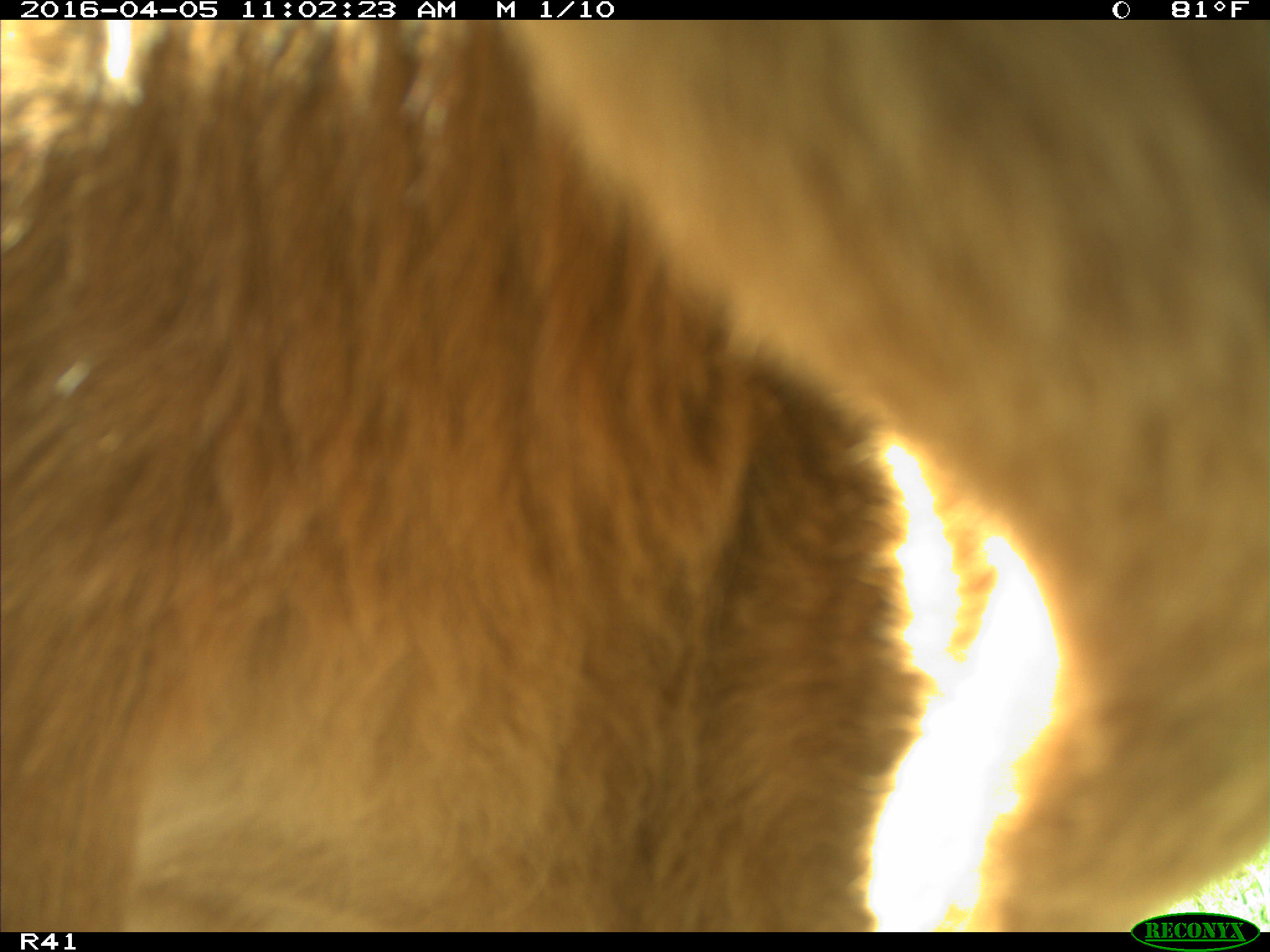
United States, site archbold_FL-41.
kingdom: Animalia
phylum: Chordata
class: Mammalia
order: Artiodactyla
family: Bovidae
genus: Bos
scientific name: Bos taurus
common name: domestic cow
Bos taurus (domestic cow).